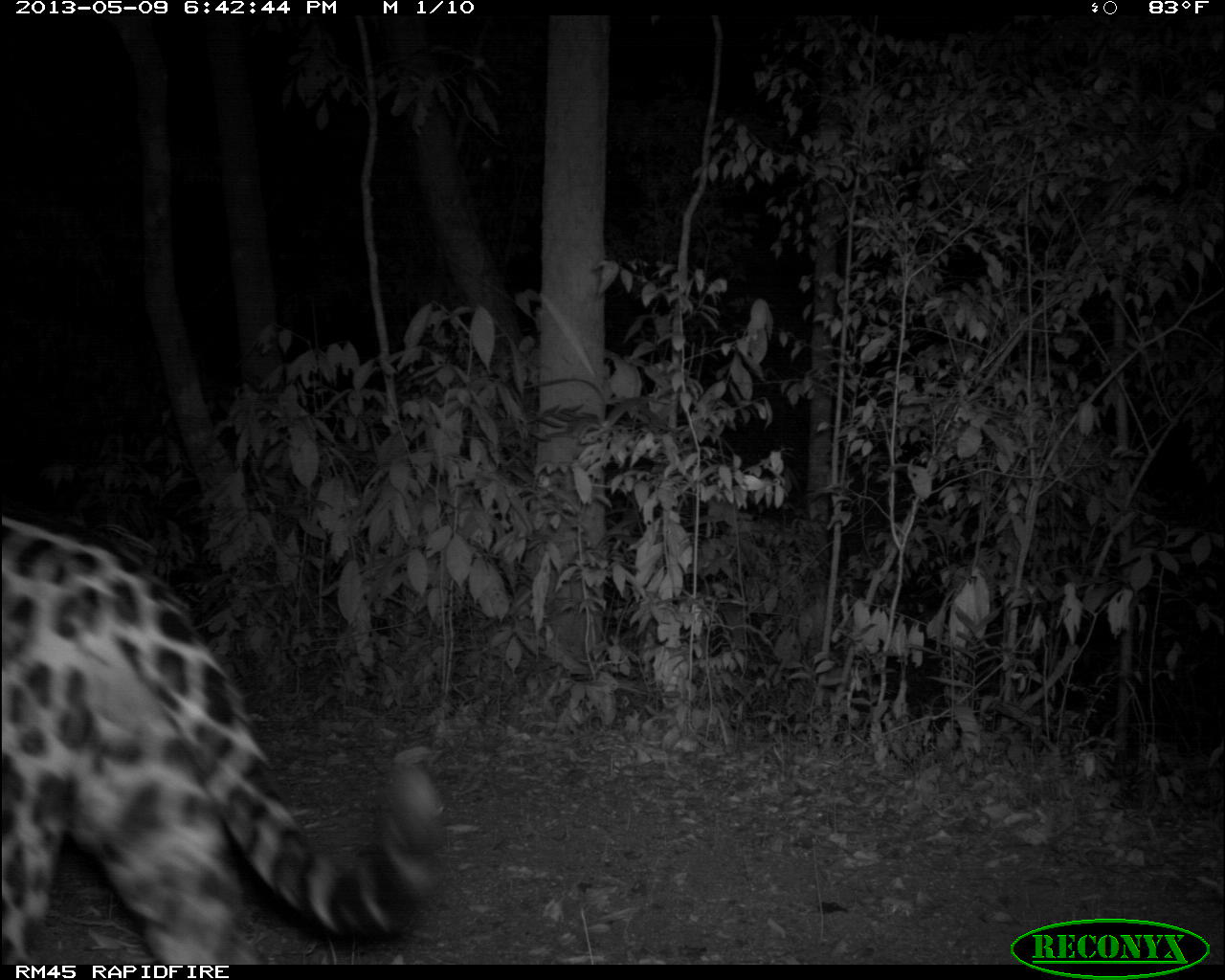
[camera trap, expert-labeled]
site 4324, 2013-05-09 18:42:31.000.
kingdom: Animalia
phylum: Chordata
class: Mammalia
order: Carnivora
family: Felidae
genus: Panthera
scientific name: Panthera onca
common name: jaguar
Panthera onca (jaguar), count 1, sex male.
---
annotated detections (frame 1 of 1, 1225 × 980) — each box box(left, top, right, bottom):
panthera onca: box(1, 513, 443, 964)